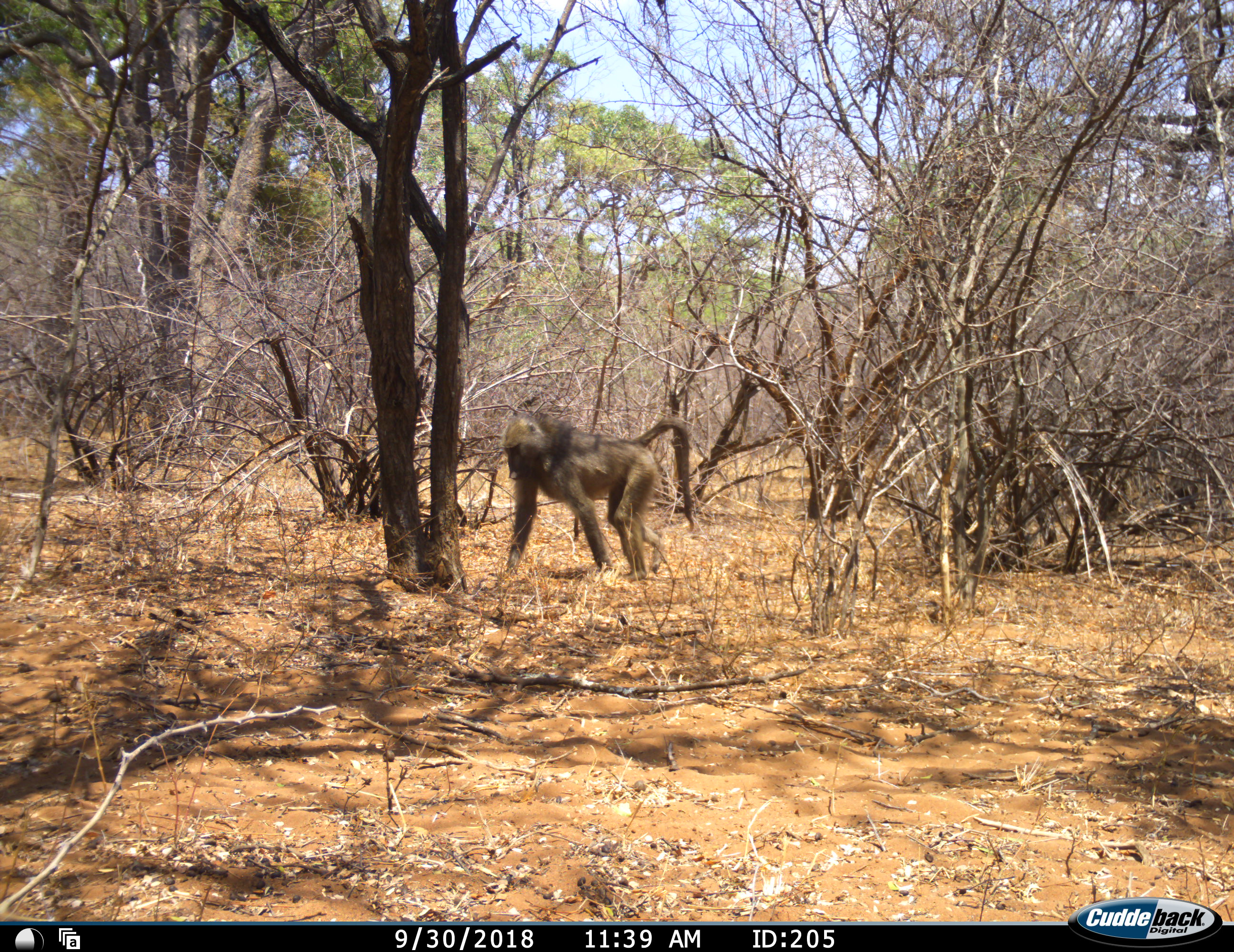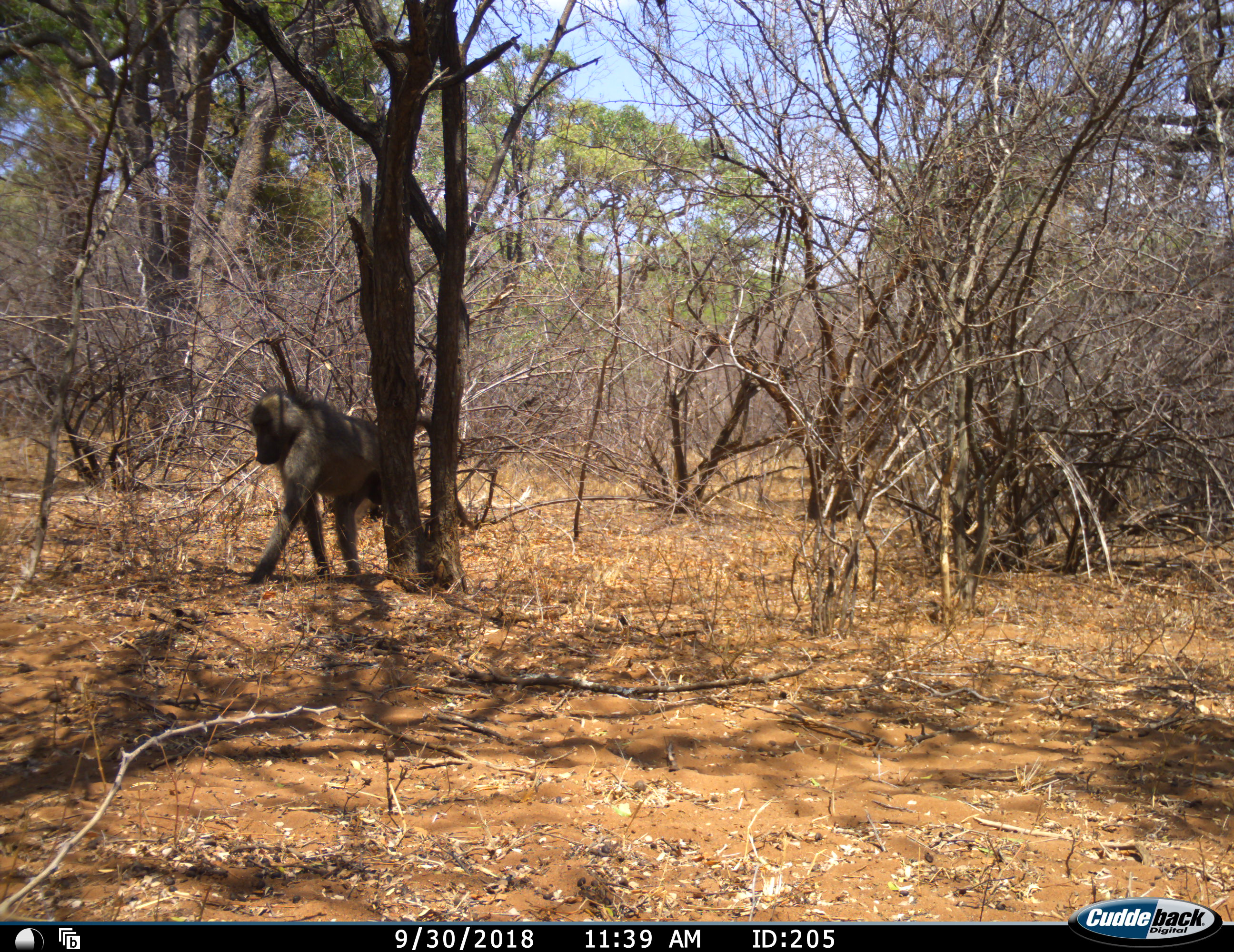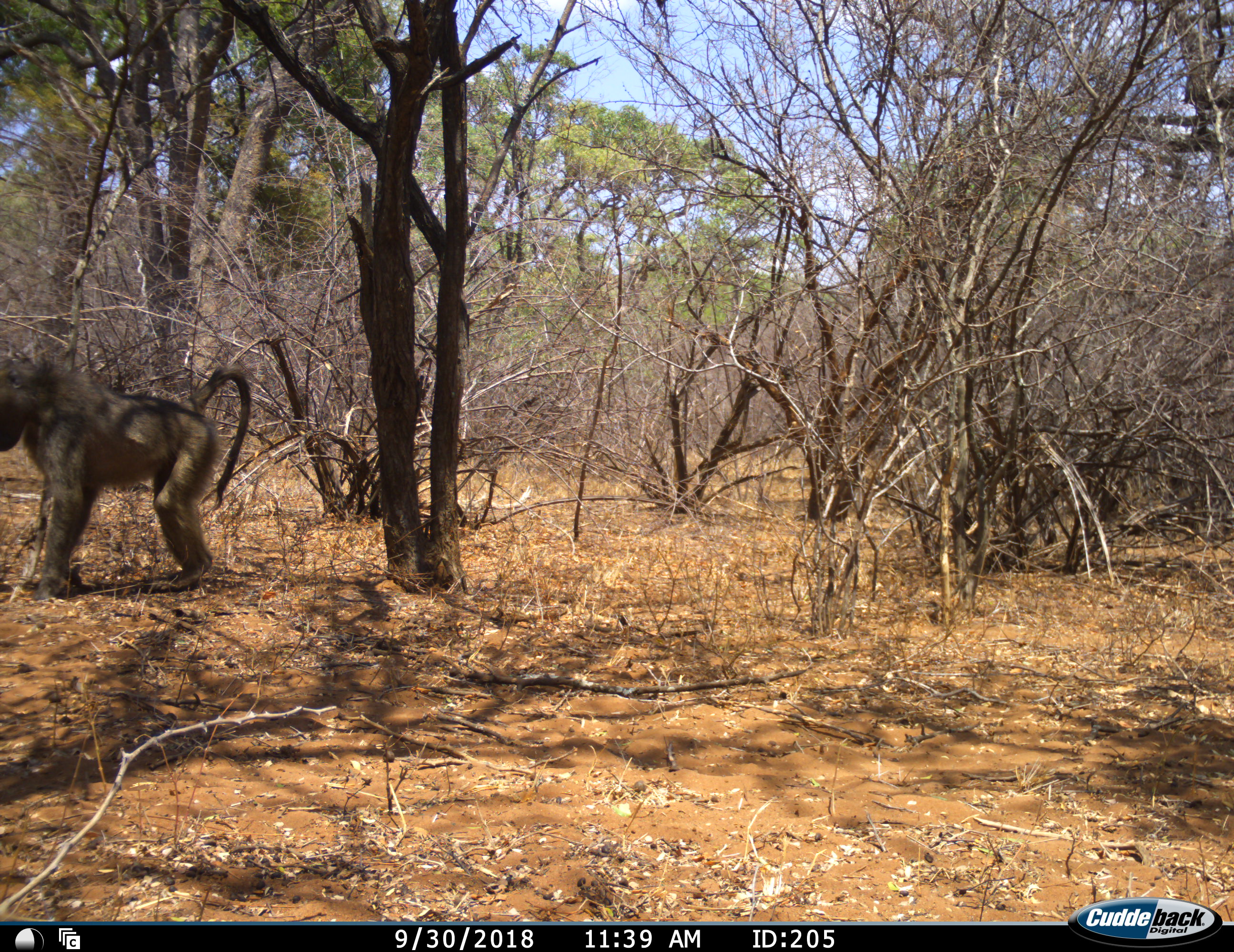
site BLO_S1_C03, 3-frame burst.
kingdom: Animalia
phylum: Chordata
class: Mammalia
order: Primates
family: Cercopithecidae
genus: Papio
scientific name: Papio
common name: baboon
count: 1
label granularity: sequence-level